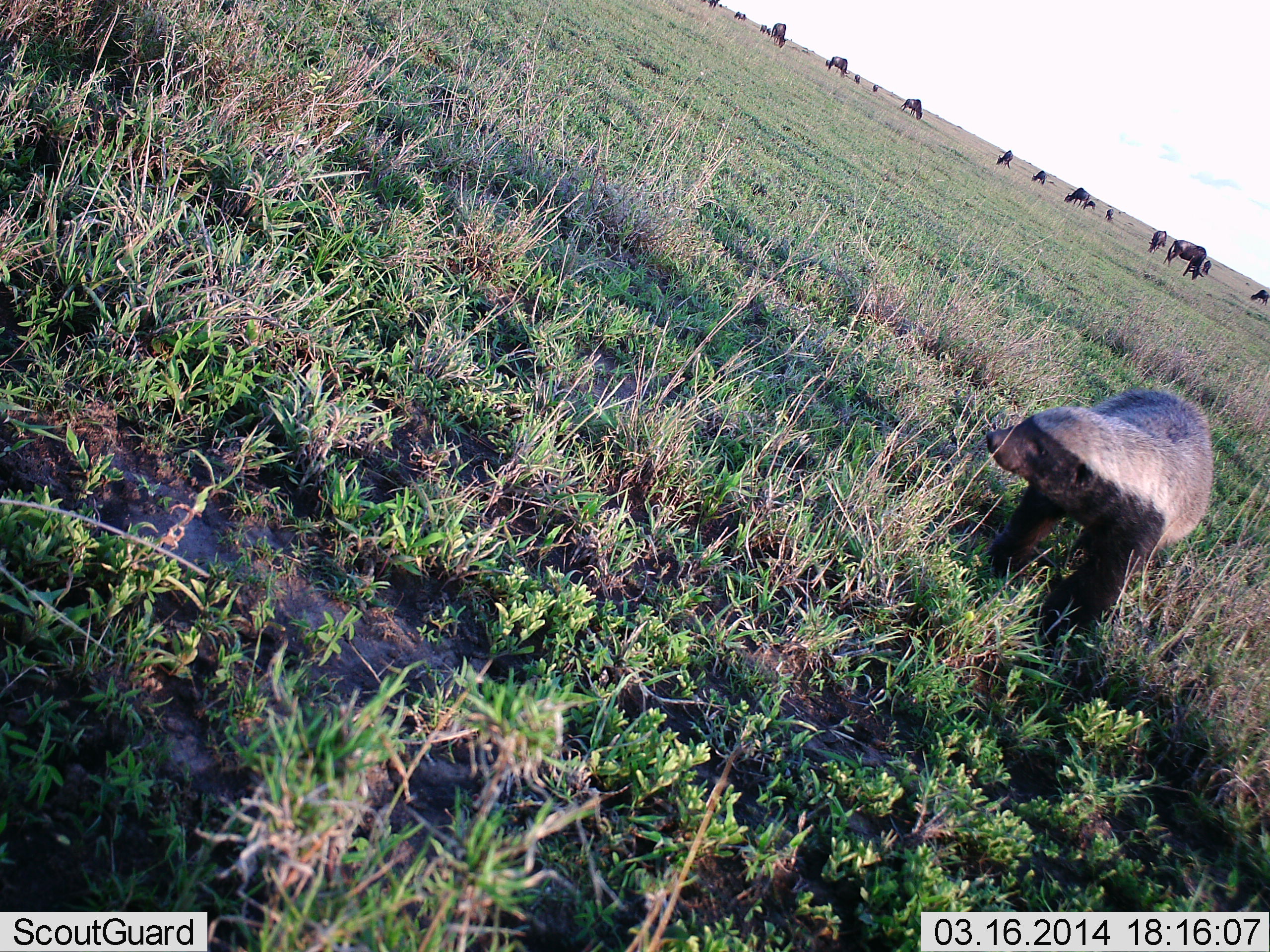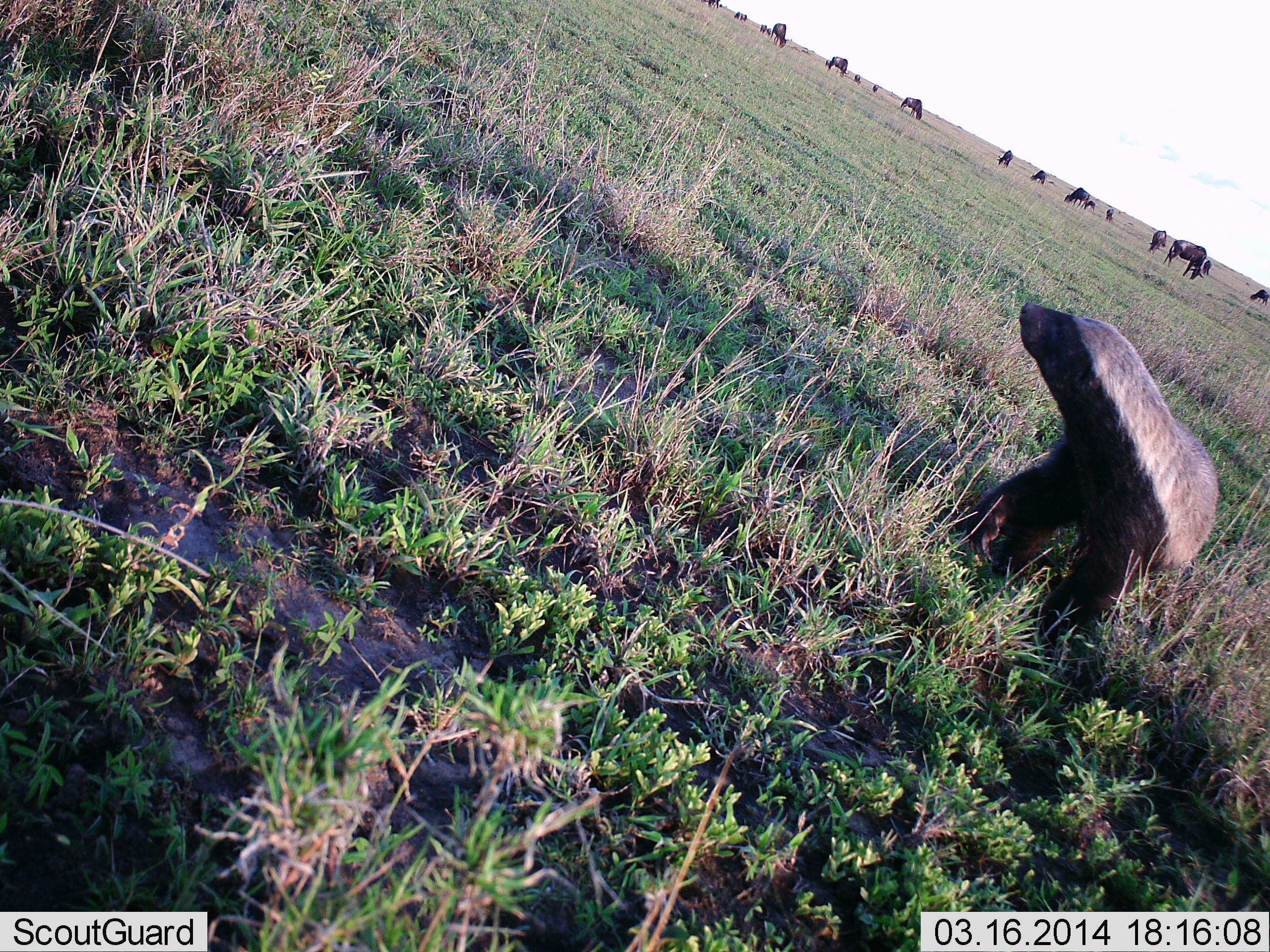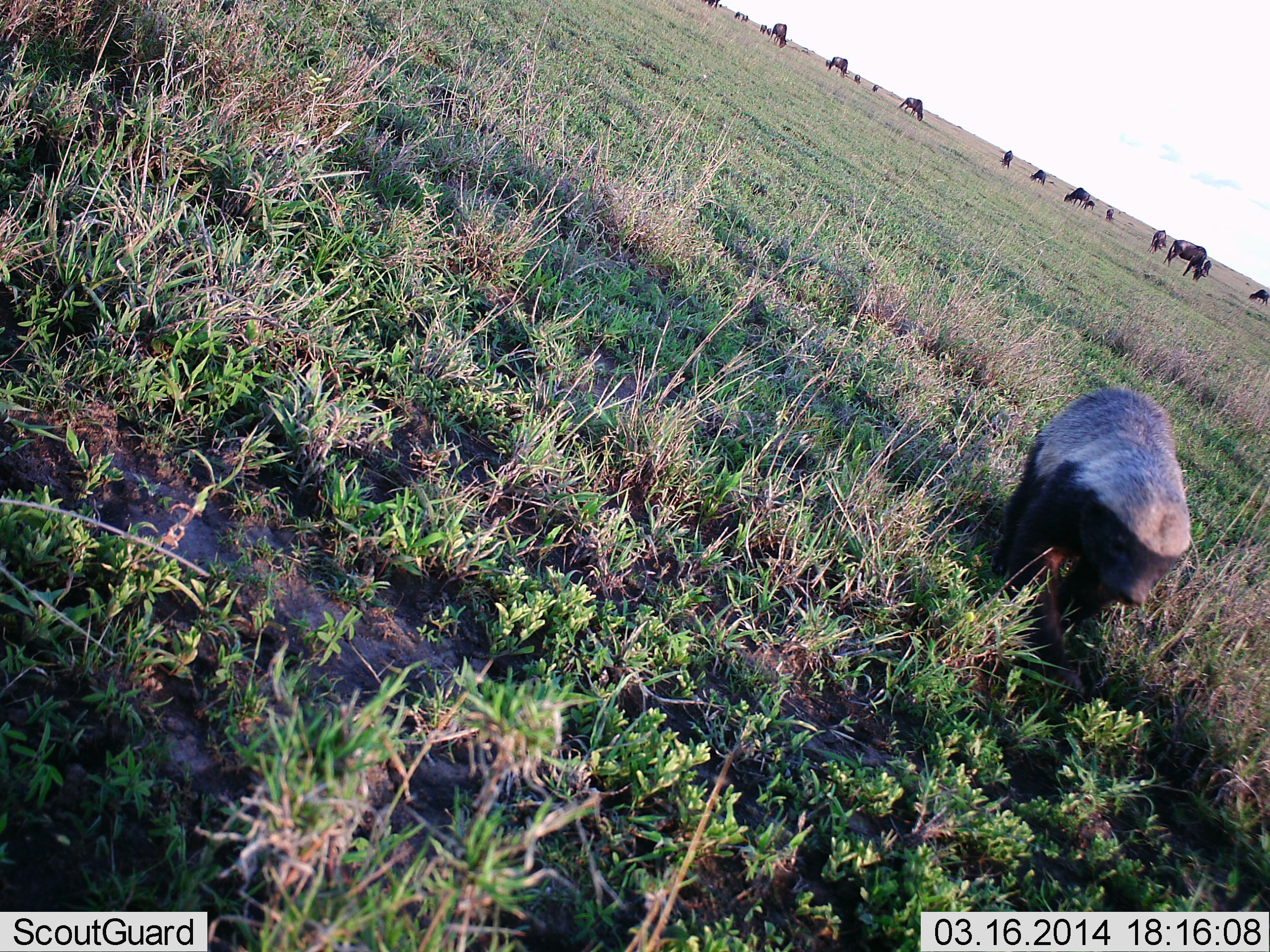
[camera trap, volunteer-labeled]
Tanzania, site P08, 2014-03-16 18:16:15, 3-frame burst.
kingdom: Animalia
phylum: Chordata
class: Mammalia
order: Carnivora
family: Mustelidae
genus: Mellivora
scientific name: Mellivora capensis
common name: honey badger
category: honeybadger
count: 1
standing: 62%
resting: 0%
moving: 38%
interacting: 0%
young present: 0%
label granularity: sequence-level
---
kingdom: Animalia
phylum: Chordata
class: Mammalia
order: Artiodactyla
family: Bovidae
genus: Connochaetes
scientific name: Connochaetes taurinus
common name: blue wildebeest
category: wildebeest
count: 11-50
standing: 64%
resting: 9%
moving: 9%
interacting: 0%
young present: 0%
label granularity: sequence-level